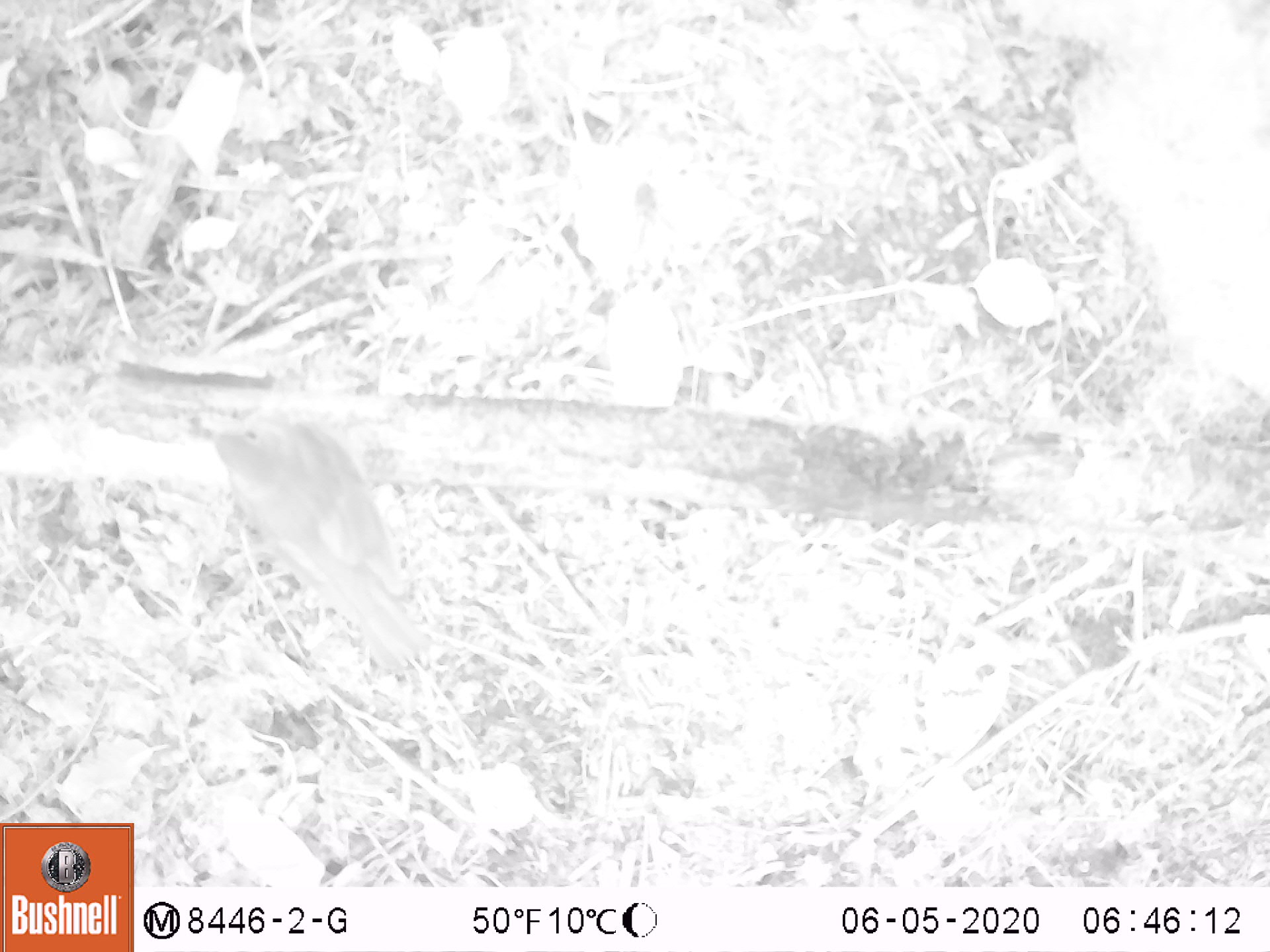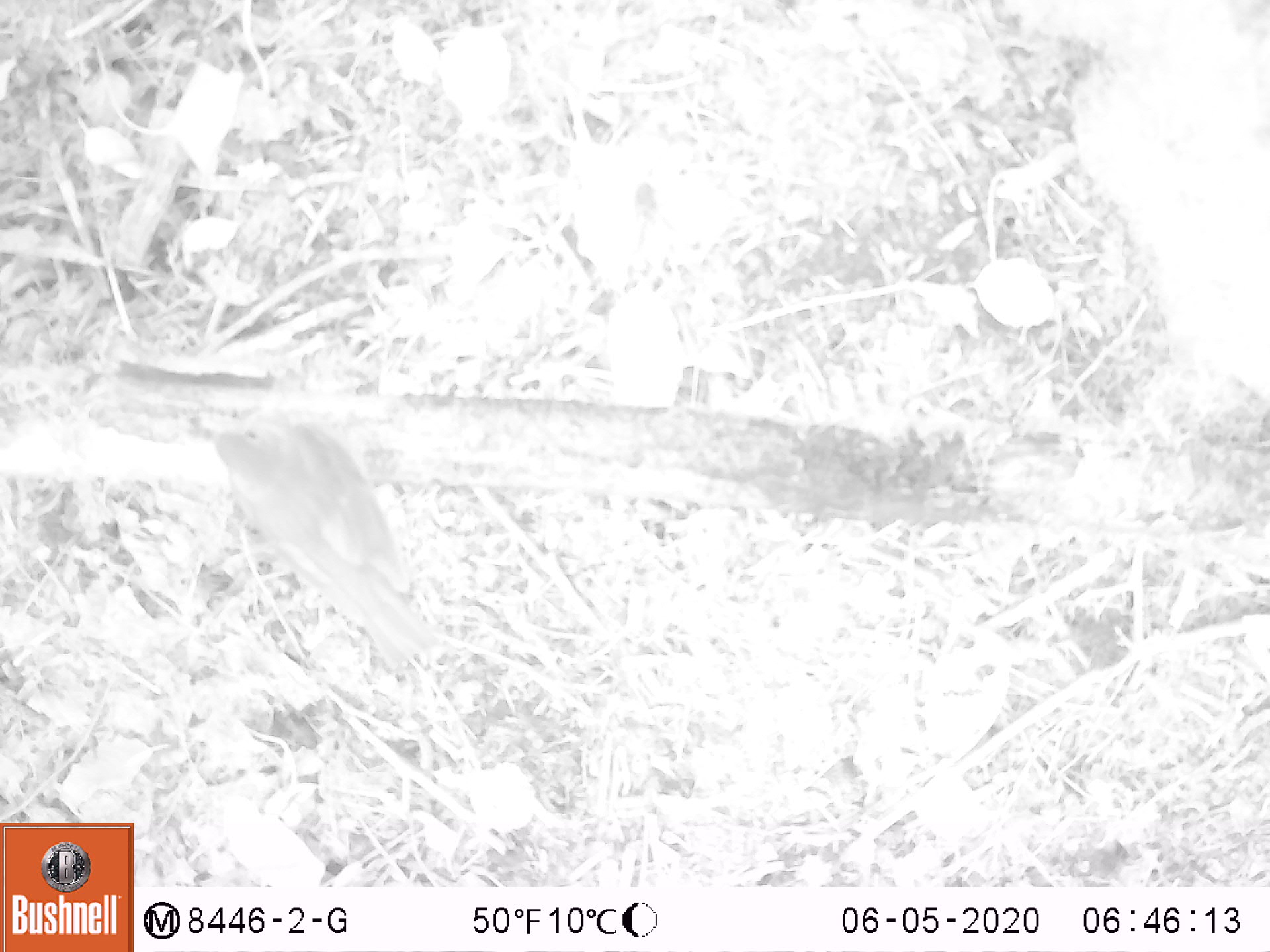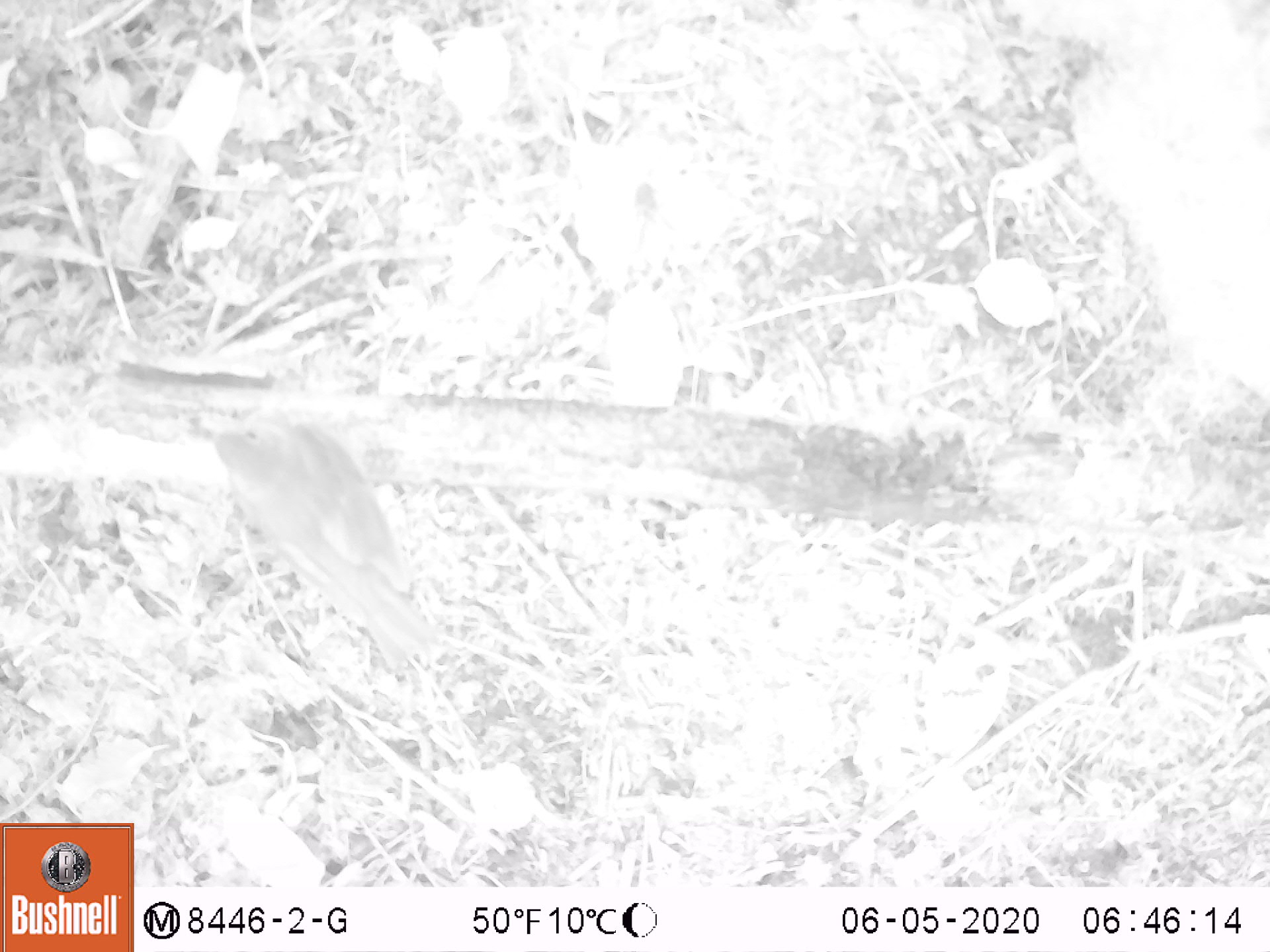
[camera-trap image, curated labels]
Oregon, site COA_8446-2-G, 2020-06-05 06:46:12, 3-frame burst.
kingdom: Animalia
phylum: Chordata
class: Aves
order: Passeriformes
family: Turdidae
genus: Catharus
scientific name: Catharus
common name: brown thrushes and nightingale-thrushes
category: catharus species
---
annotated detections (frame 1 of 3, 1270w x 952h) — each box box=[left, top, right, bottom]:
catharus species: box=[190, 402, 430, 679]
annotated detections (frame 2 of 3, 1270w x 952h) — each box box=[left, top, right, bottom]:
catharus species: box=[193, 408, 435, 682]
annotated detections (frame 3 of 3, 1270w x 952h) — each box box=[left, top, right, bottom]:
catharus species: box=[183, 408, 441, 677]